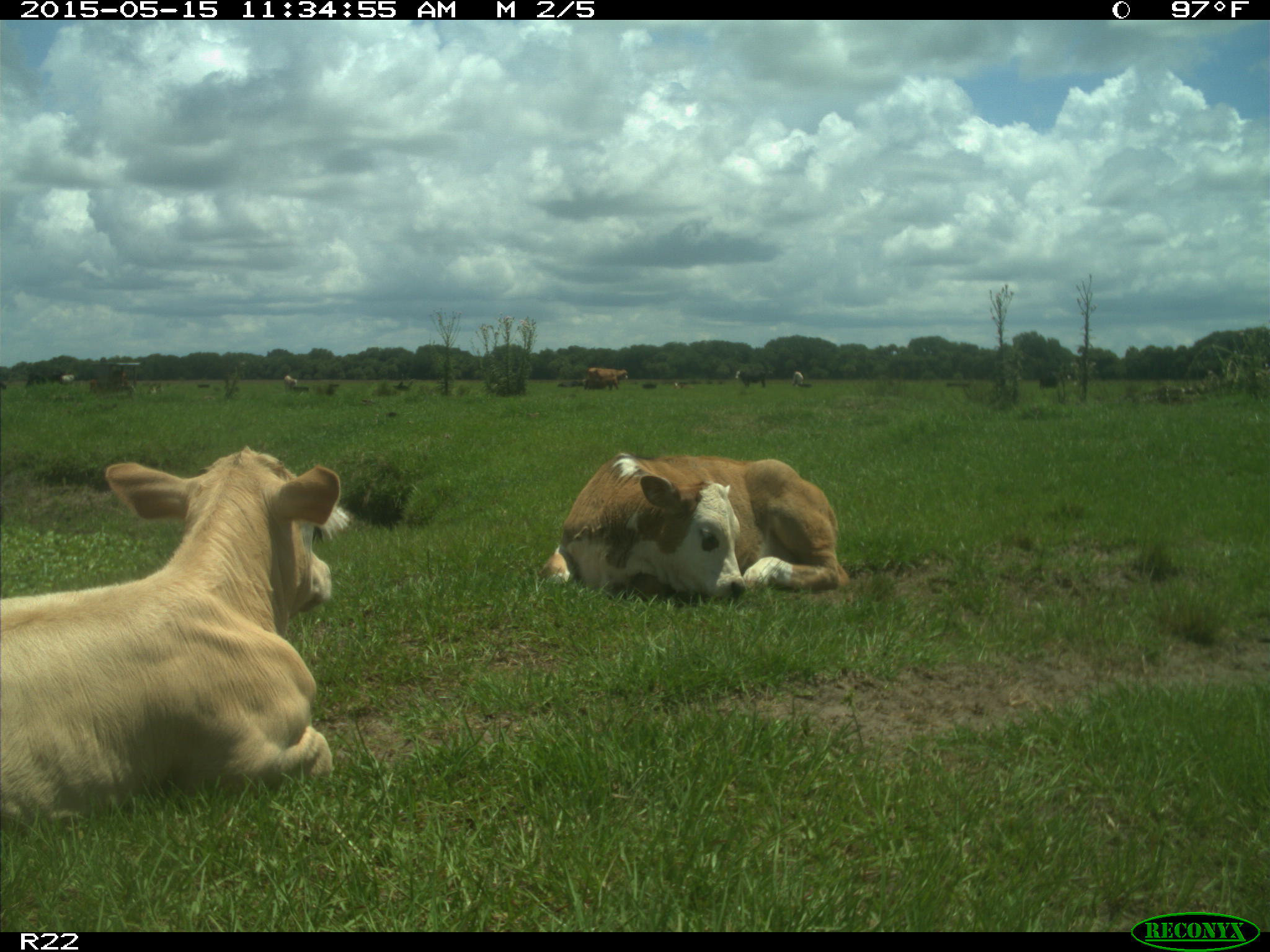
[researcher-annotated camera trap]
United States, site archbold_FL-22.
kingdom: Animalia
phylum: Chordata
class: Mammalia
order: Artiodactyla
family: Bovidae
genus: Bos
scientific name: Bos taurus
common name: domestic cow